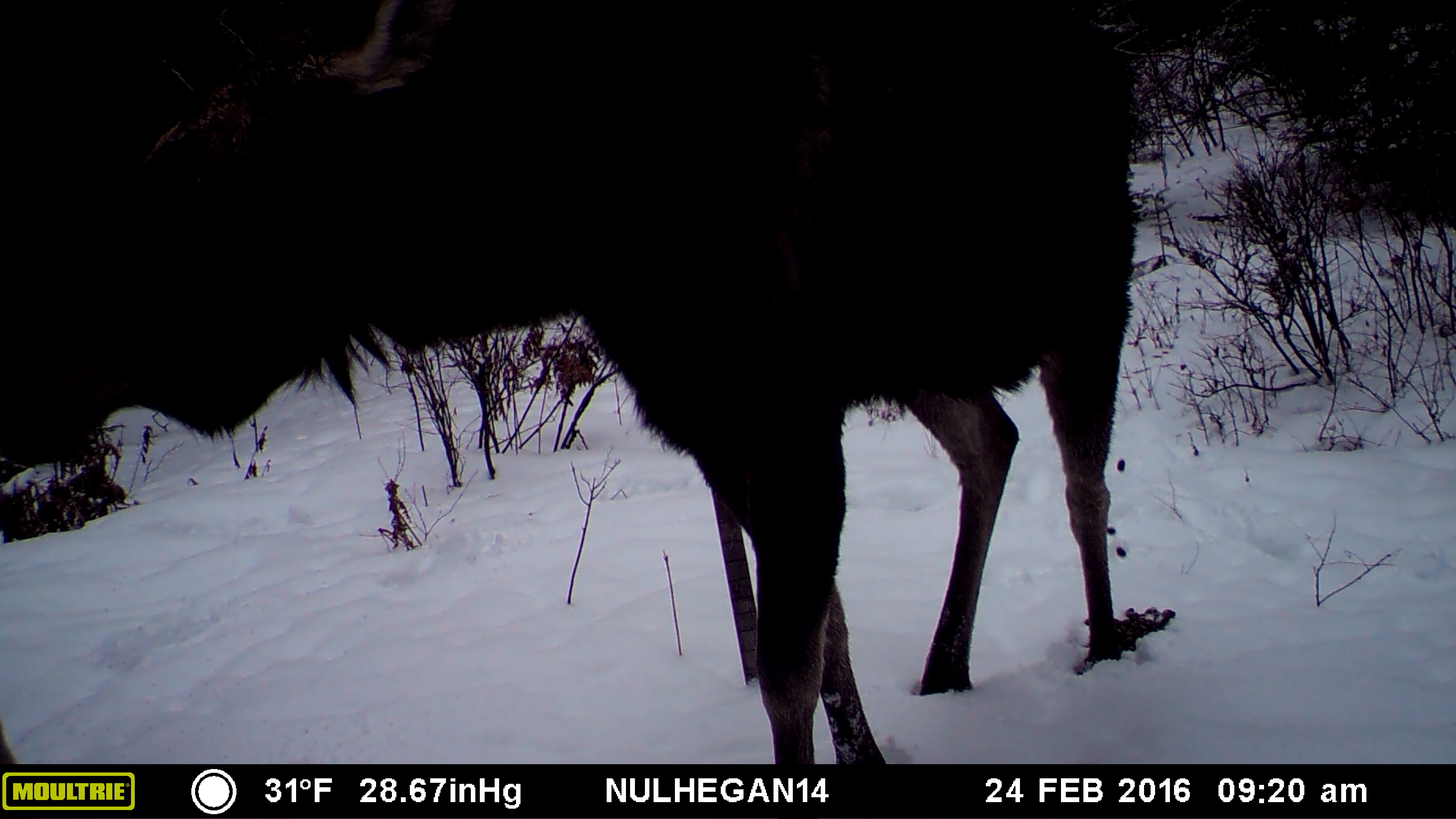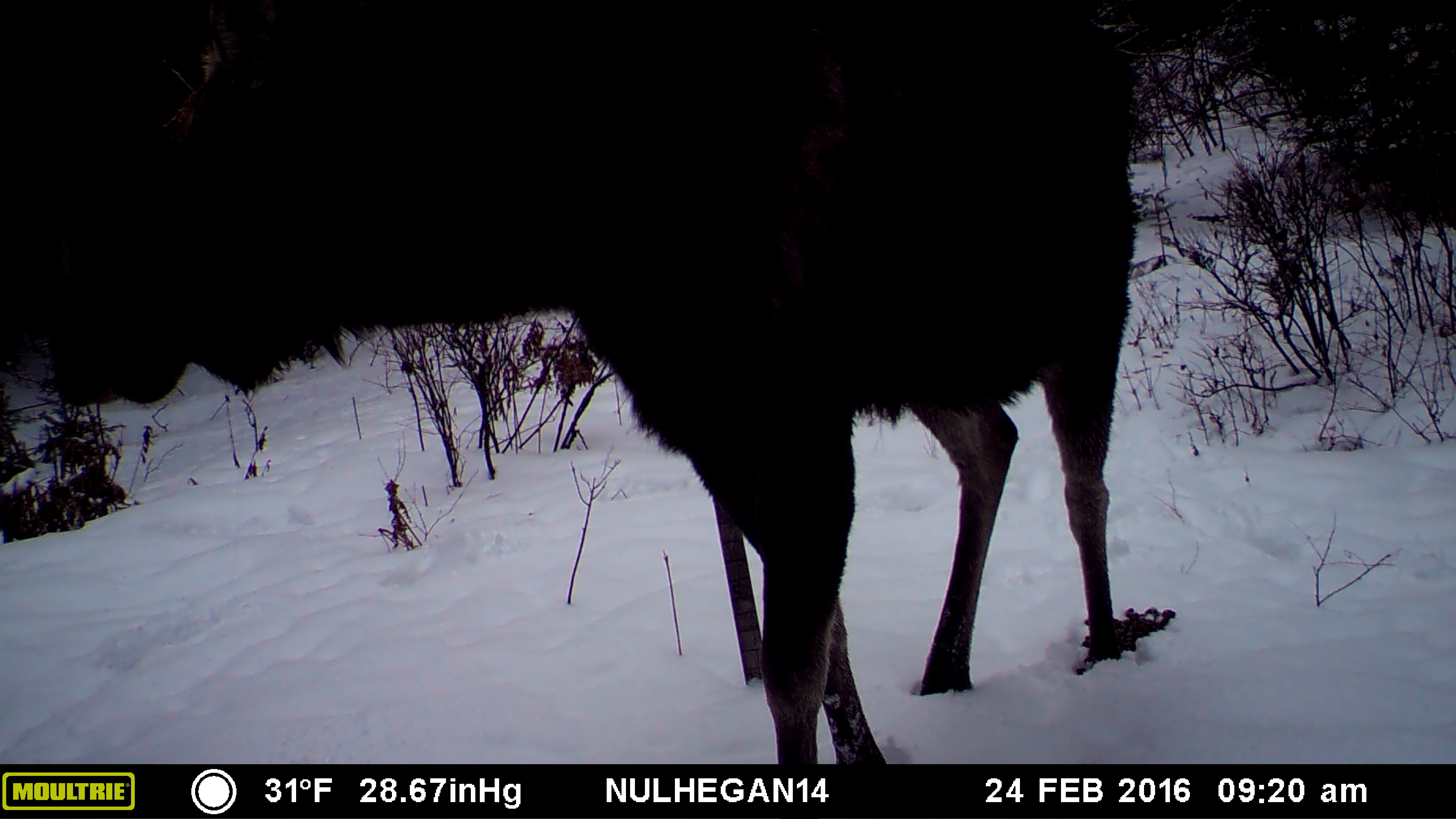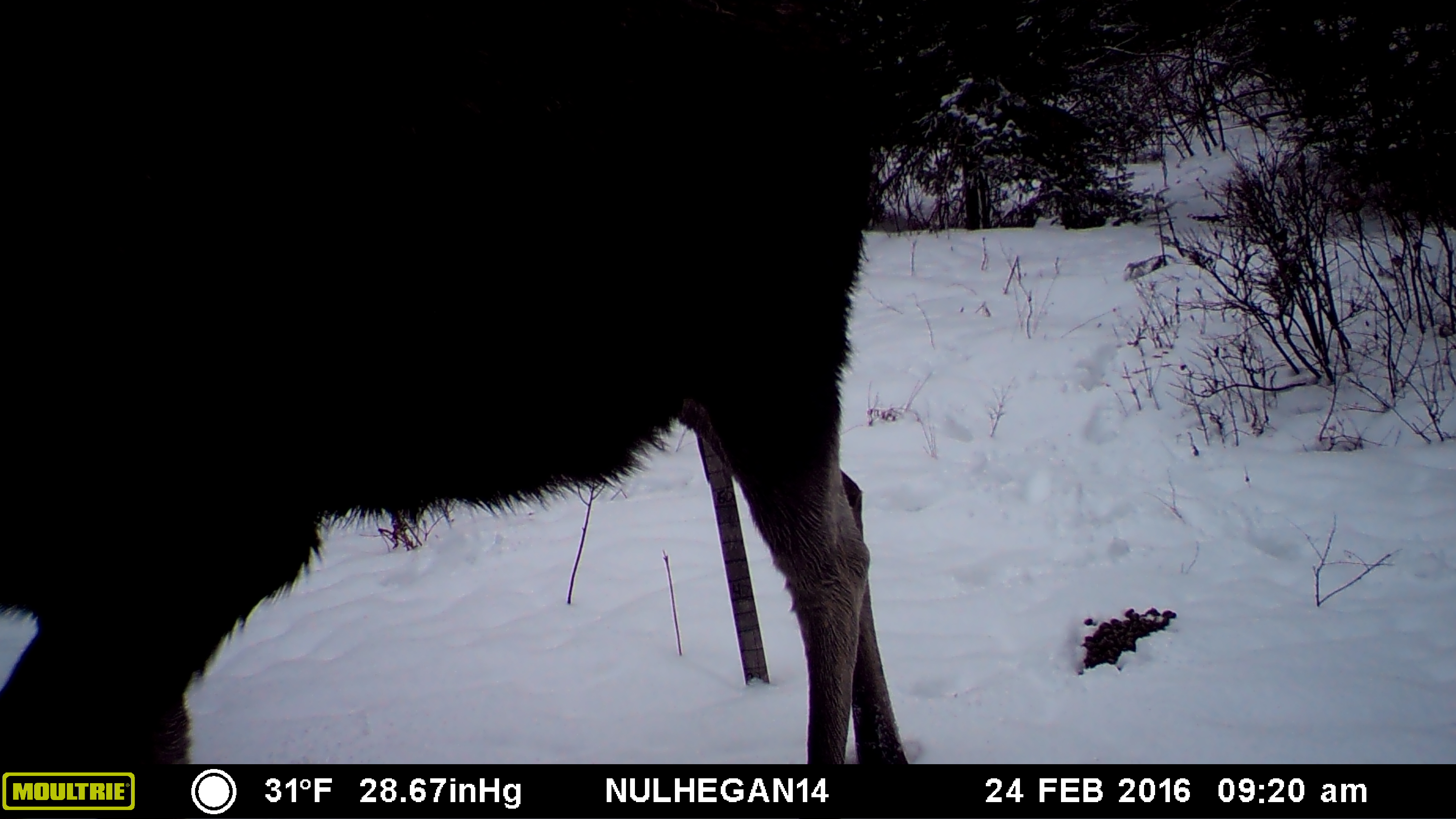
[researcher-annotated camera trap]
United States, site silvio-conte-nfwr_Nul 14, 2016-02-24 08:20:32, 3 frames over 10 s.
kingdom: Animalia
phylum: Chordata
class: Mammalia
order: Artiodactyla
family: Cervidae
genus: Alces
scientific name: Alces alces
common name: moose